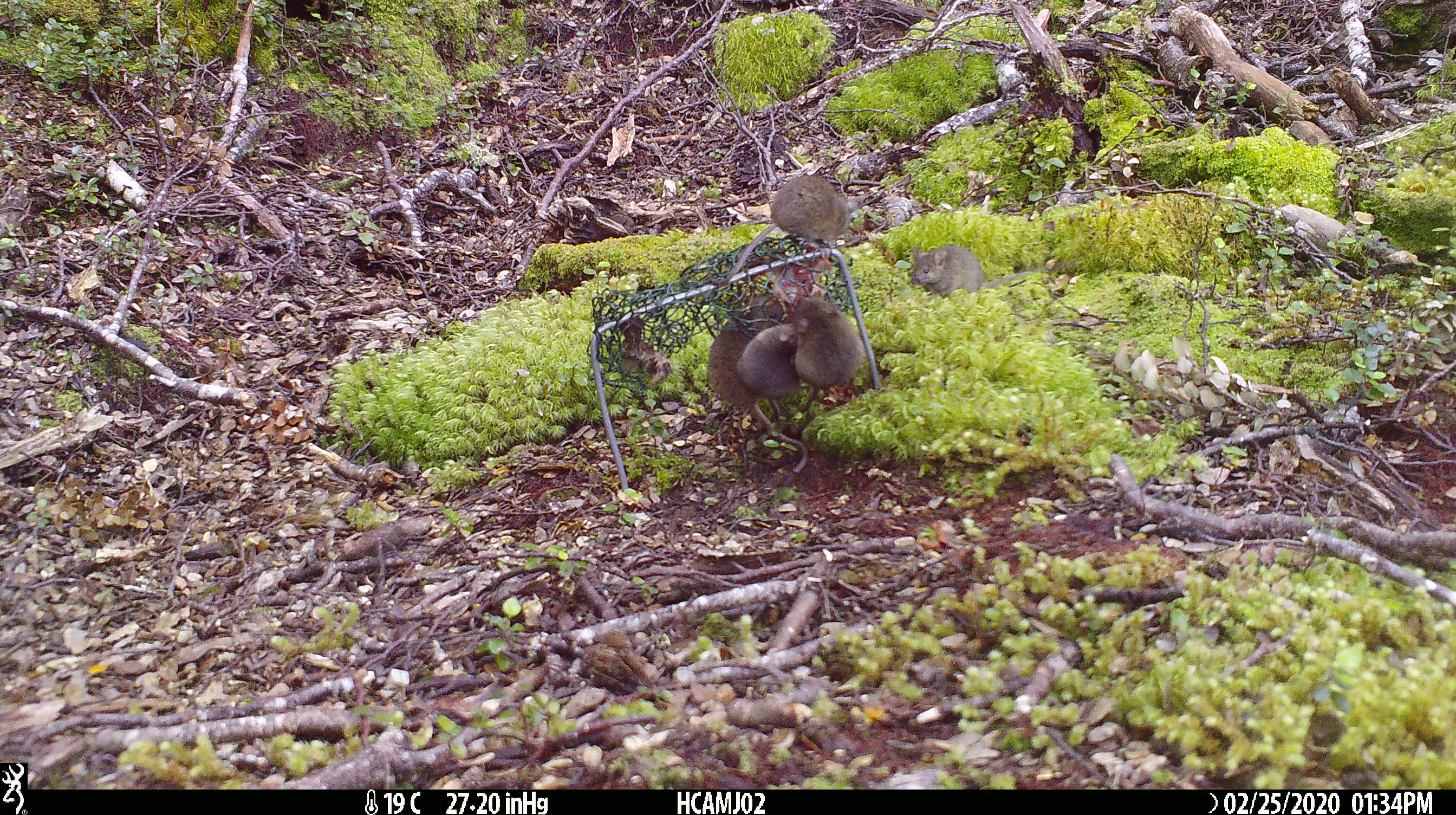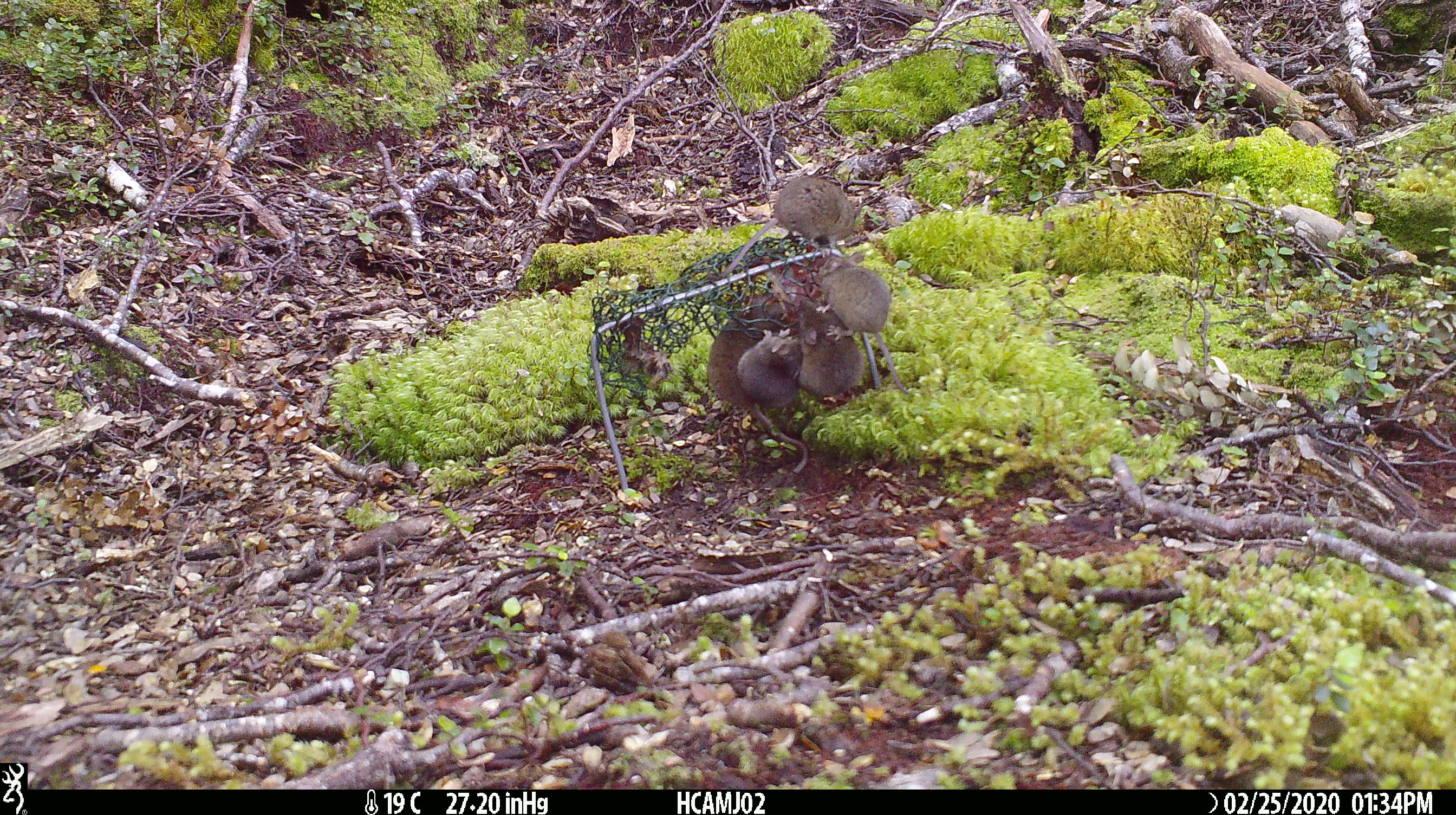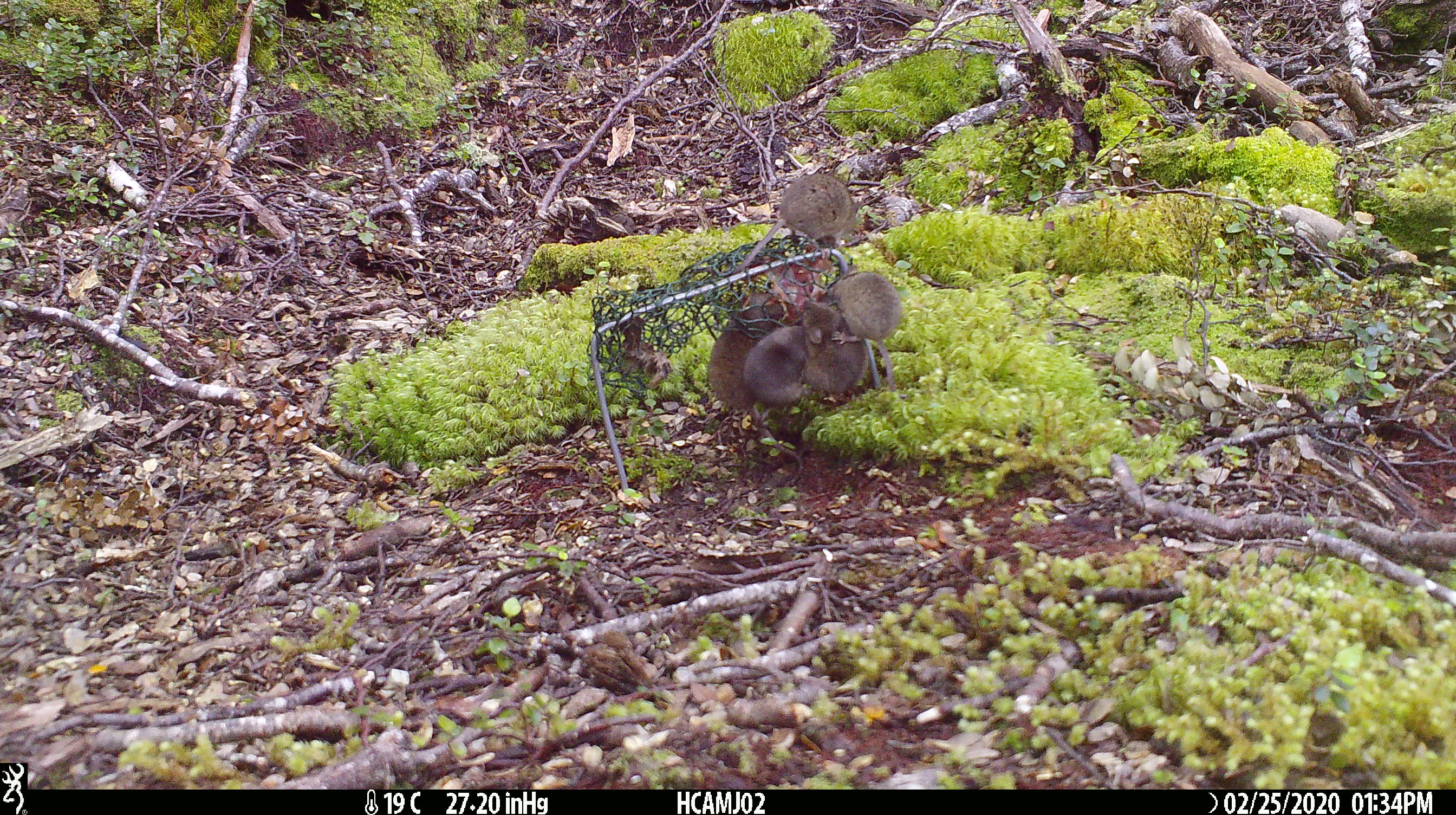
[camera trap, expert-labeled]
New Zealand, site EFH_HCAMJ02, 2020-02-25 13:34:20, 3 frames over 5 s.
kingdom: Animalia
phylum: Chordata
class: Mammalia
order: Rodentia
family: Muridae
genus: Mus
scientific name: Mus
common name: mouse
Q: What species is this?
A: Mouse (Mus).